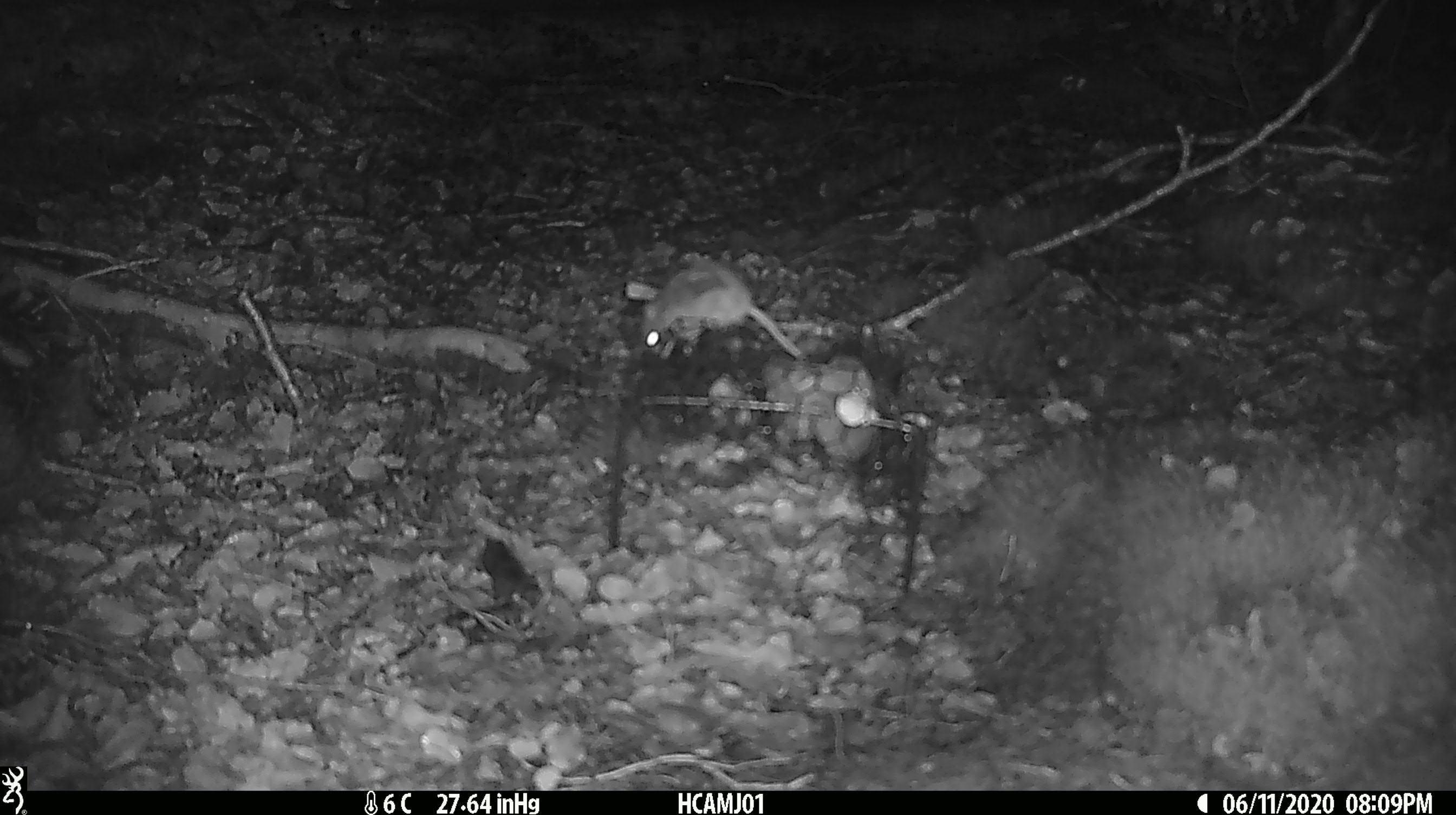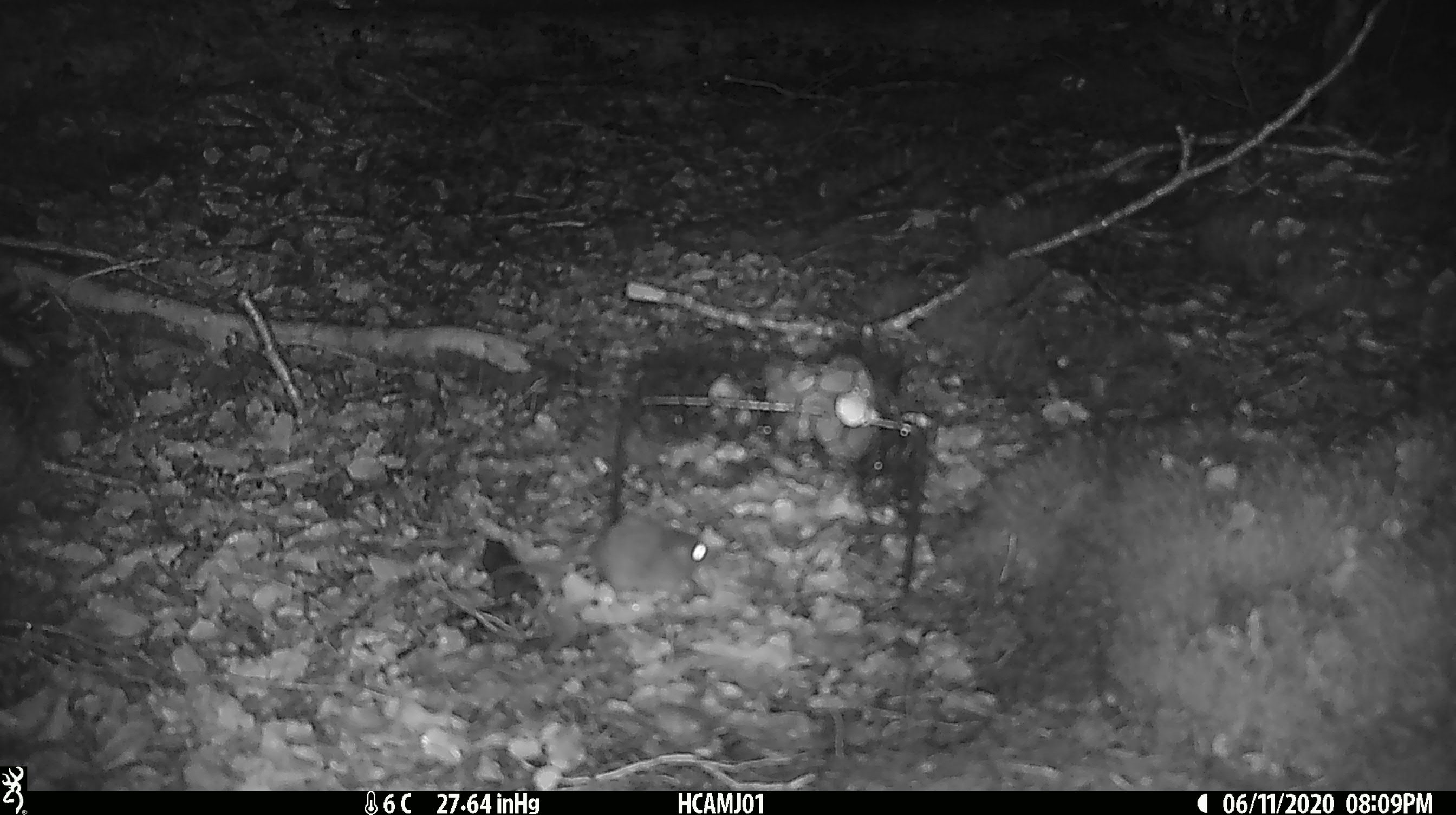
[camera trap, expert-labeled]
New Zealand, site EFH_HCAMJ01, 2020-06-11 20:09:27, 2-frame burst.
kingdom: Animalia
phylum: Chordata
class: Mammalia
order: Rodentia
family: Muridae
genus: Mus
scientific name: Mus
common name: mouse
Mouse (Mus).